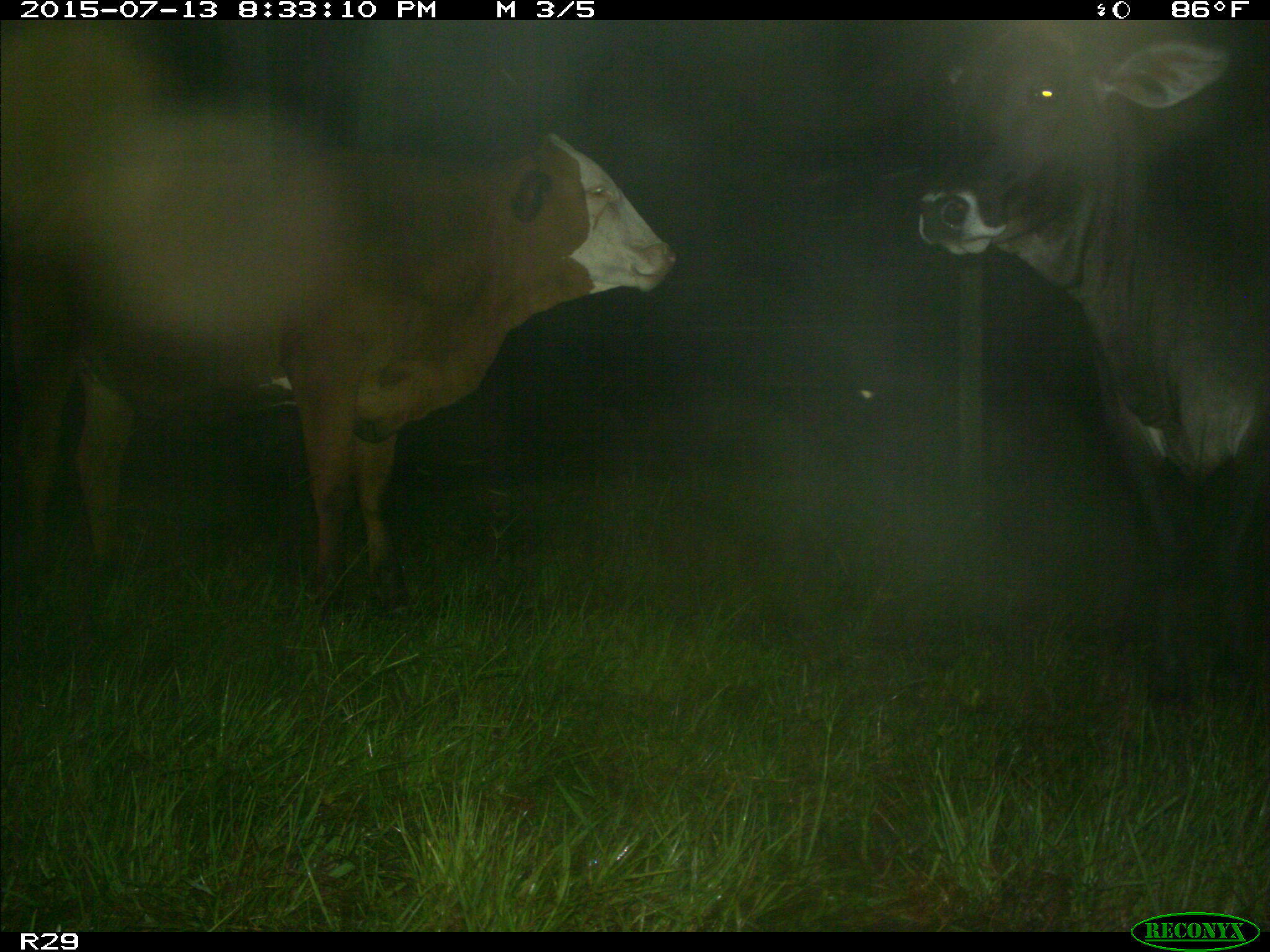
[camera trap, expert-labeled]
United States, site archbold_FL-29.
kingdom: Animalia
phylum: Chordata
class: Mammalia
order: Artiodactyla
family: Bovidae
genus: Bos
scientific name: Bos taurus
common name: domestic cow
Bos taurus (domestic cow).